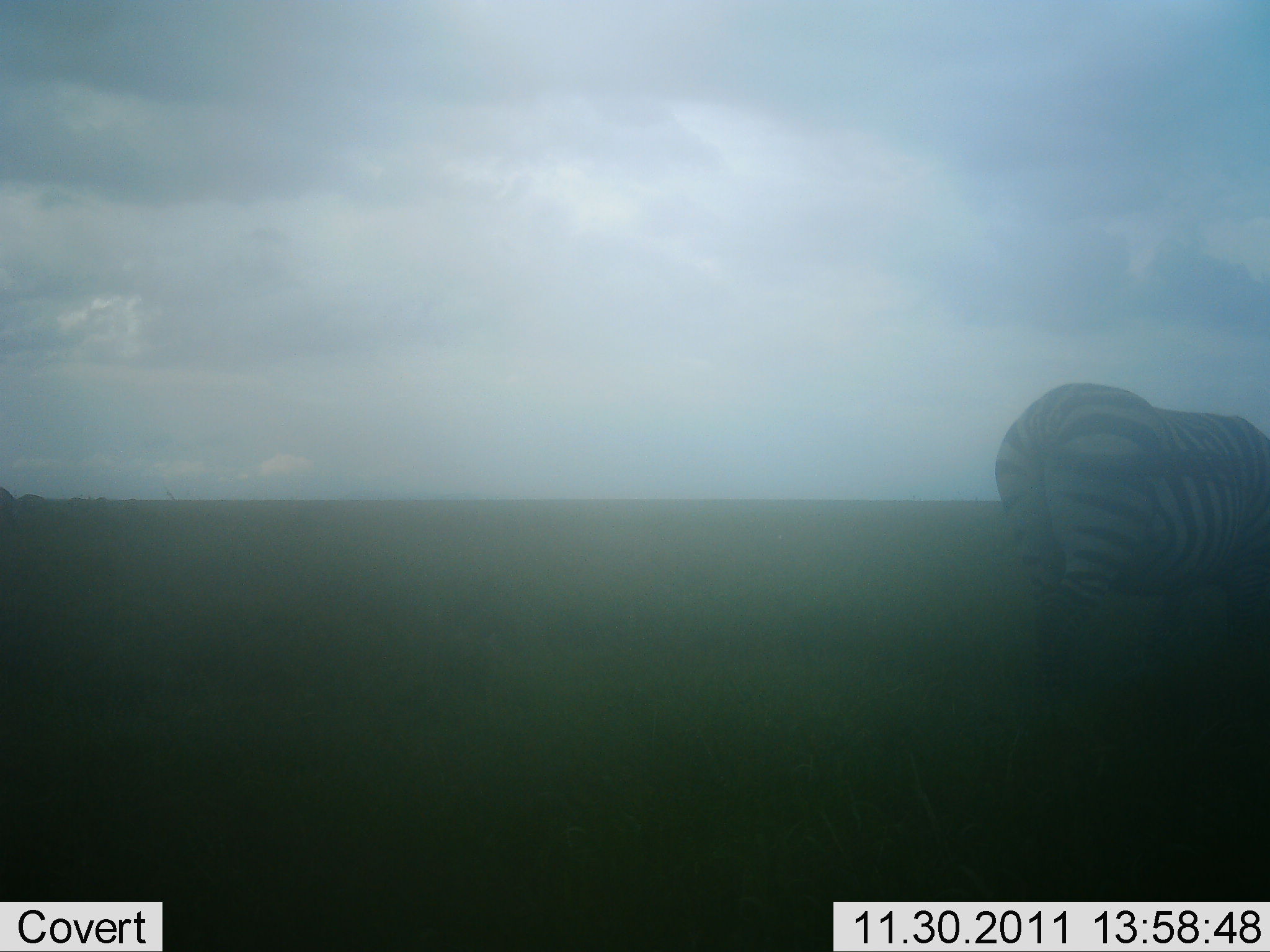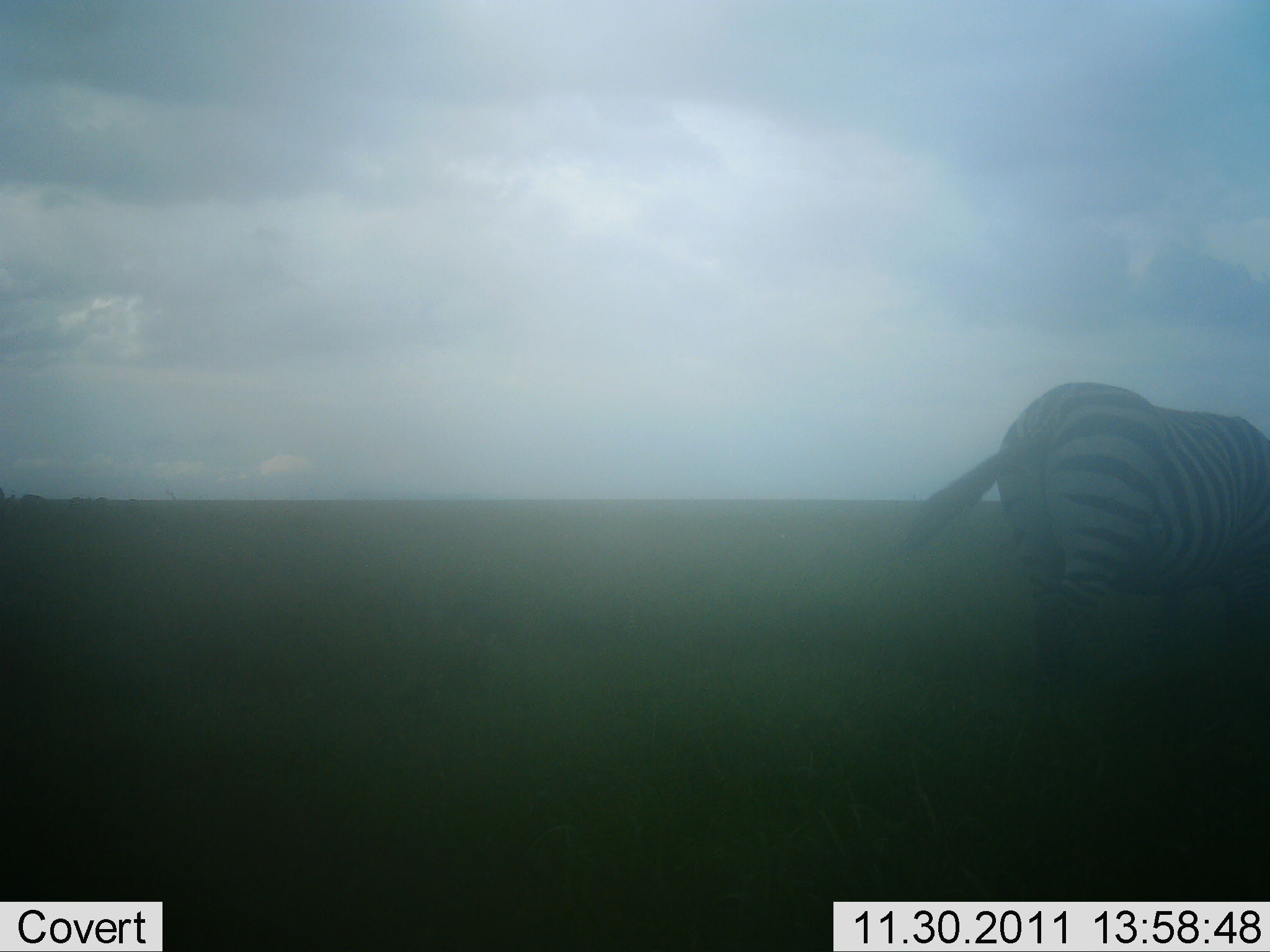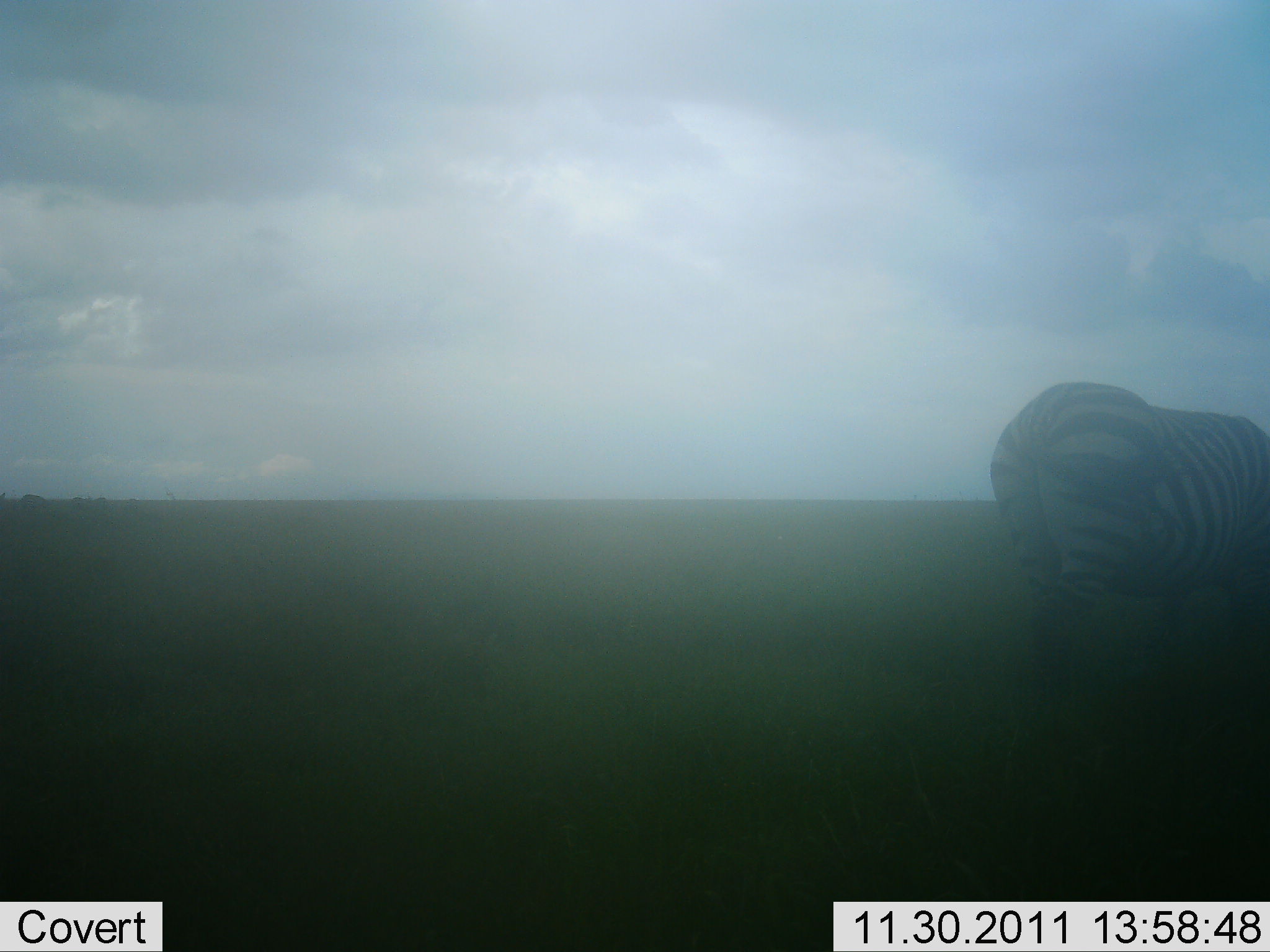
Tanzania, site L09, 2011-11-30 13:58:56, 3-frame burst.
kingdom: Animalia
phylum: Chordata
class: Mammalia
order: Perissodactyla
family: Equidae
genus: Equus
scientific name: Equus quagga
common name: plains zebra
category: zebra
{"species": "zebra (plains zebra) (Equus quagga)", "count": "1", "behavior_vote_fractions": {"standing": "82%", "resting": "9%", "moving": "0%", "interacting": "0%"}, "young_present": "0%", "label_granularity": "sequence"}